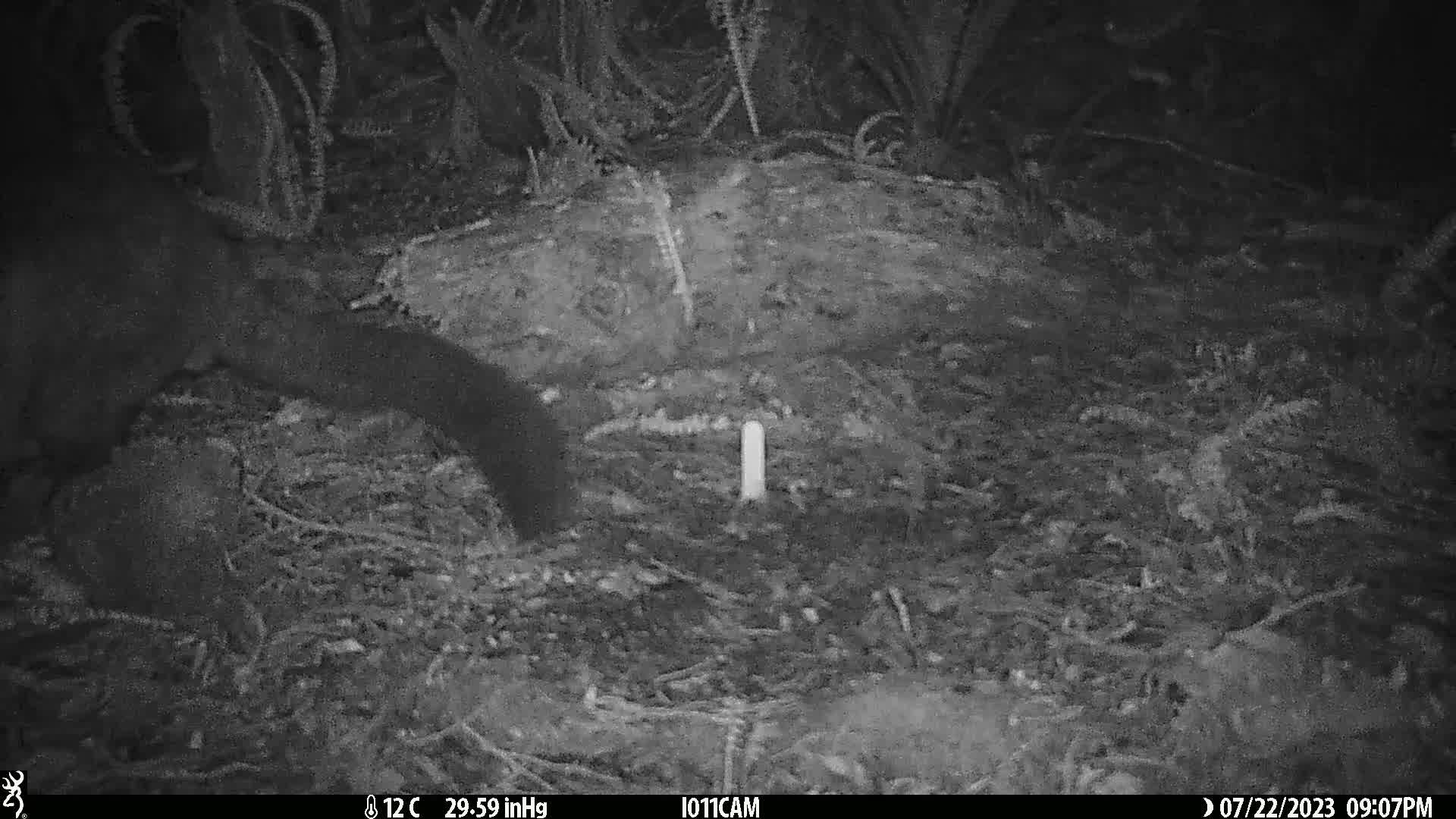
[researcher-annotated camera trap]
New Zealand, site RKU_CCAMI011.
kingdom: Animalia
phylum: Chordata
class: Mammalia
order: Diprotodontia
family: Phalangeridae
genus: Trichosurus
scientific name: Trichosurus vulpecula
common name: common brushtail possum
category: possum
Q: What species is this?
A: Possum (common brushtail possum) (Trichosurus vulpecula).